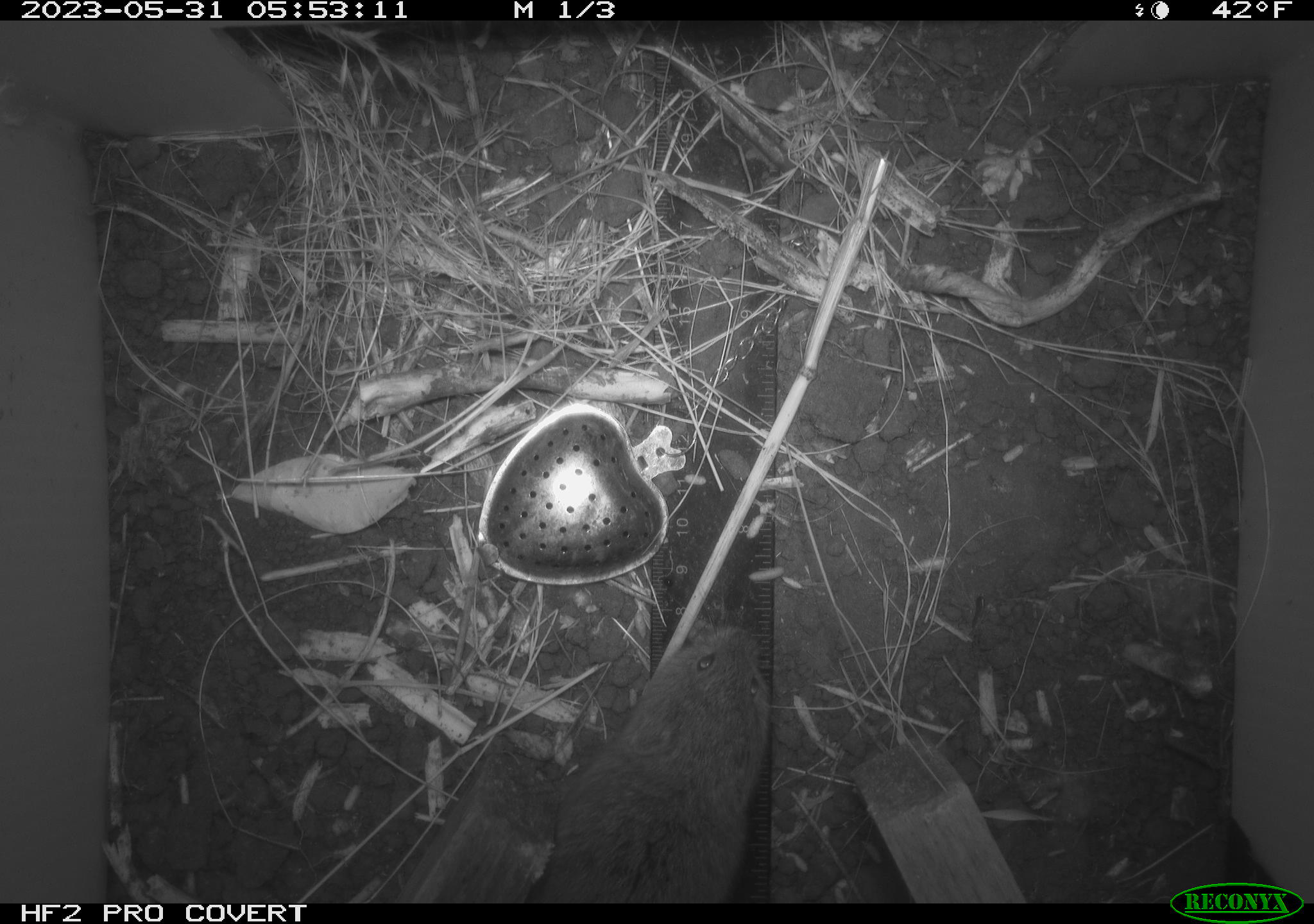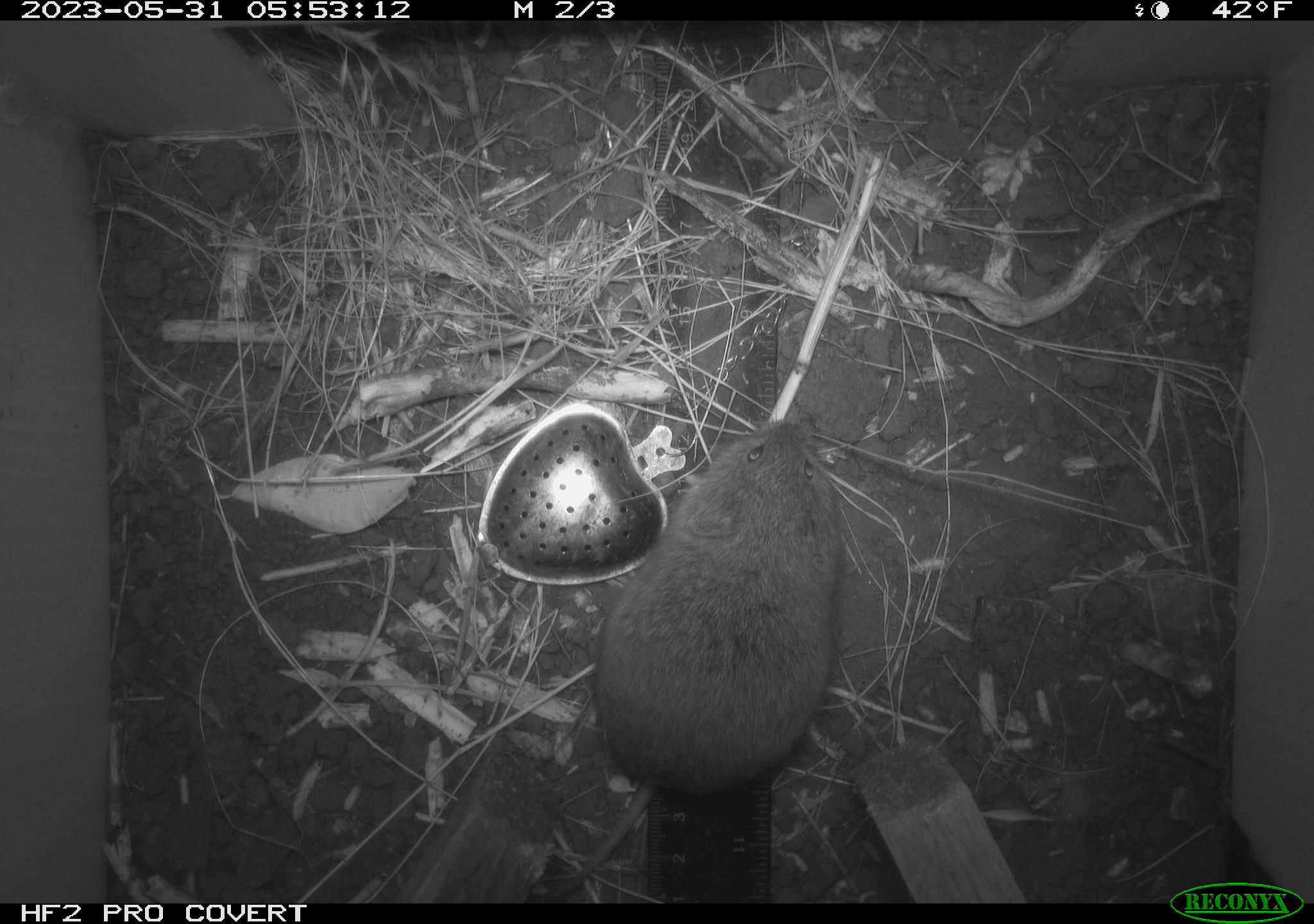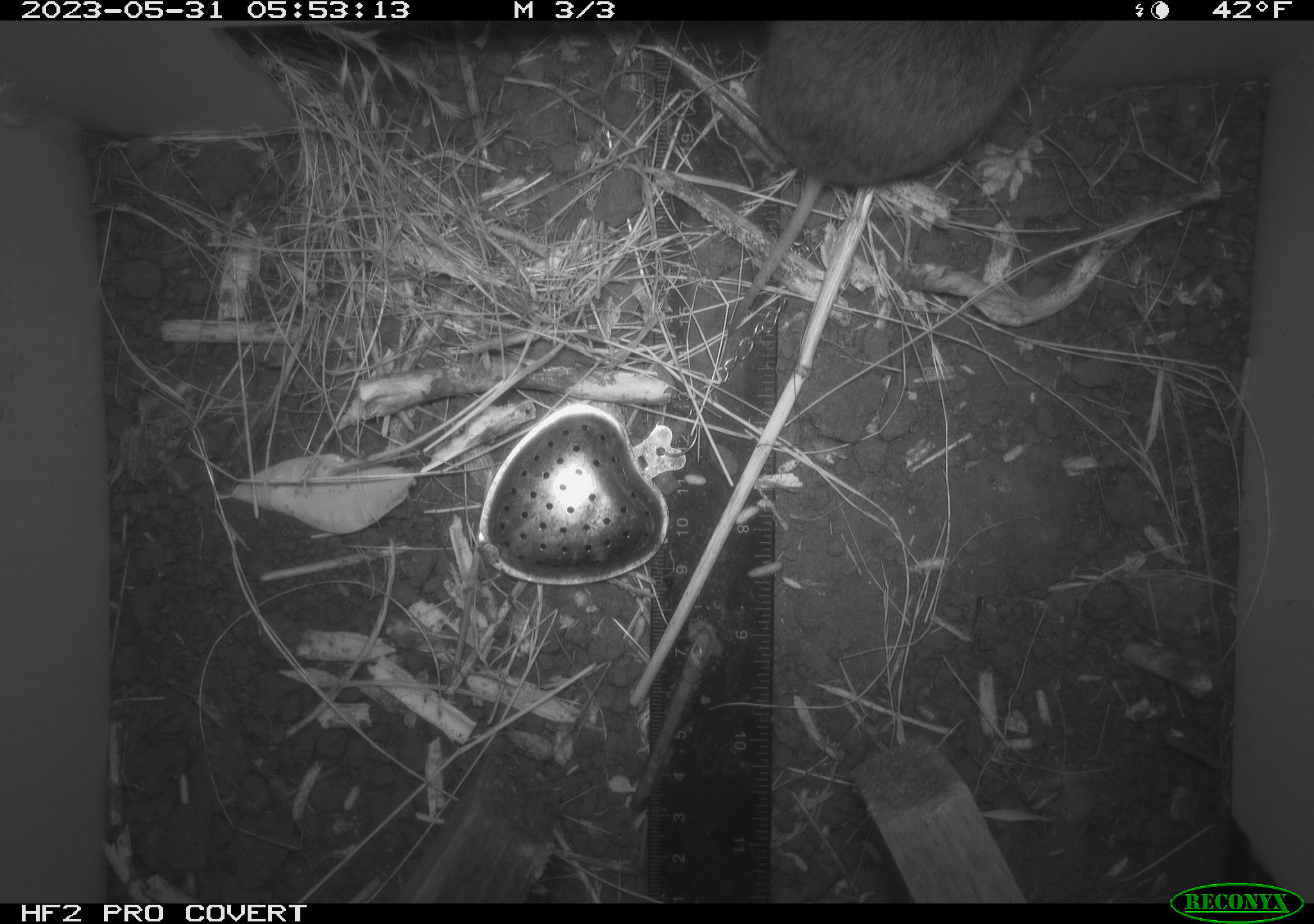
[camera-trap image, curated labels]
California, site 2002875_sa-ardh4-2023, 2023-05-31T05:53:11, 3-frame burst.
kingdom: Animalia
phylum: Chordata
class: Mammalia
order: Rodentia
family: Cricetidae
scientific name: Arvicolinae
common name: voles, lemmings, and muskrats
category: arvicolinae subfamily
Arvicolinae subfamily (voles, lemmings, and muskrats) (Arvicolinae).